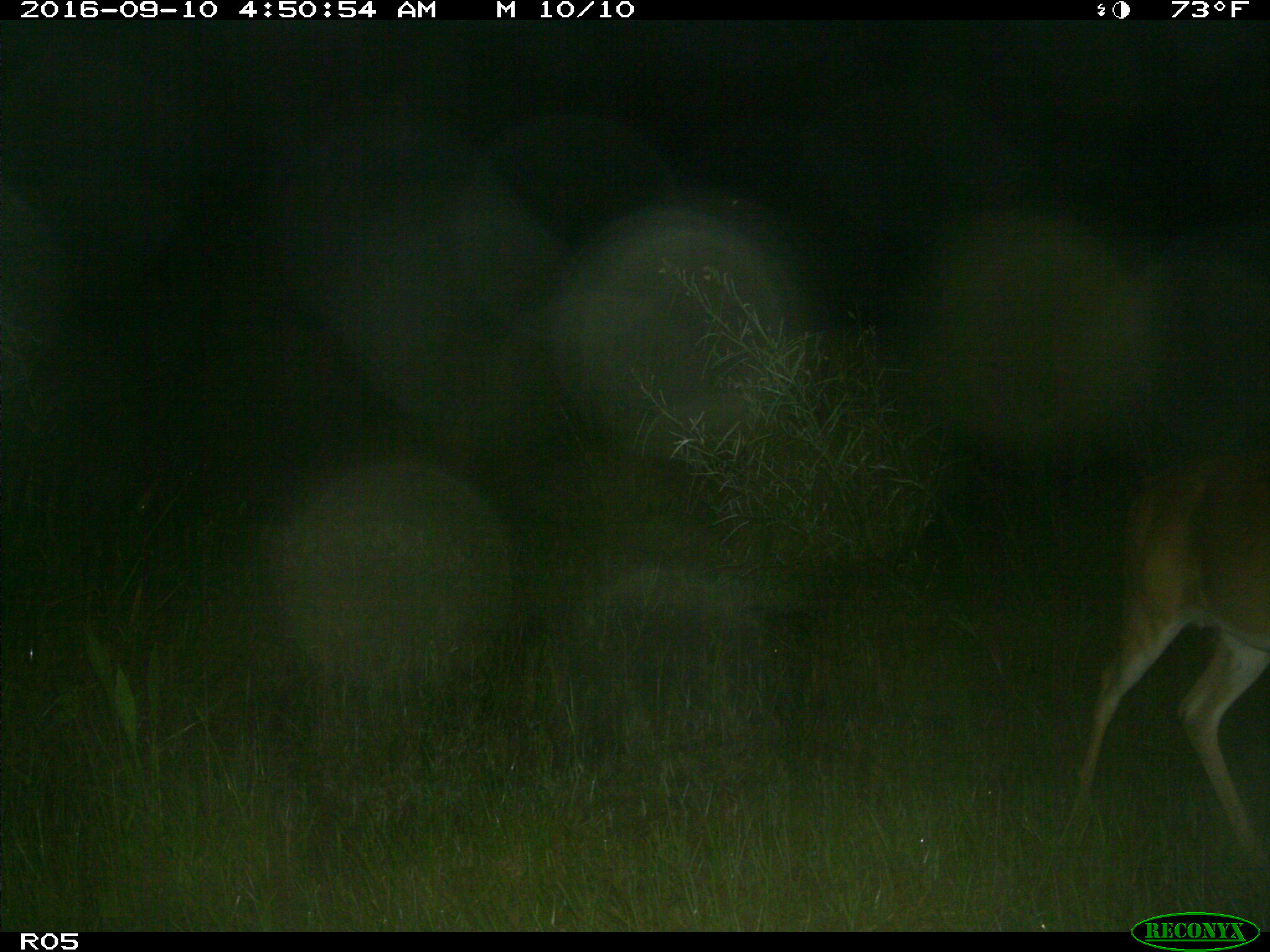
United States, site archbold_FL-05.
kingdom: Animalia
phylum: Chordata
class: Mammalia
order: Artiodactyla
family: Cervidae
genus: Odocoileus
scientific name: Odocoileus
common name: deer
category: unidentified deer